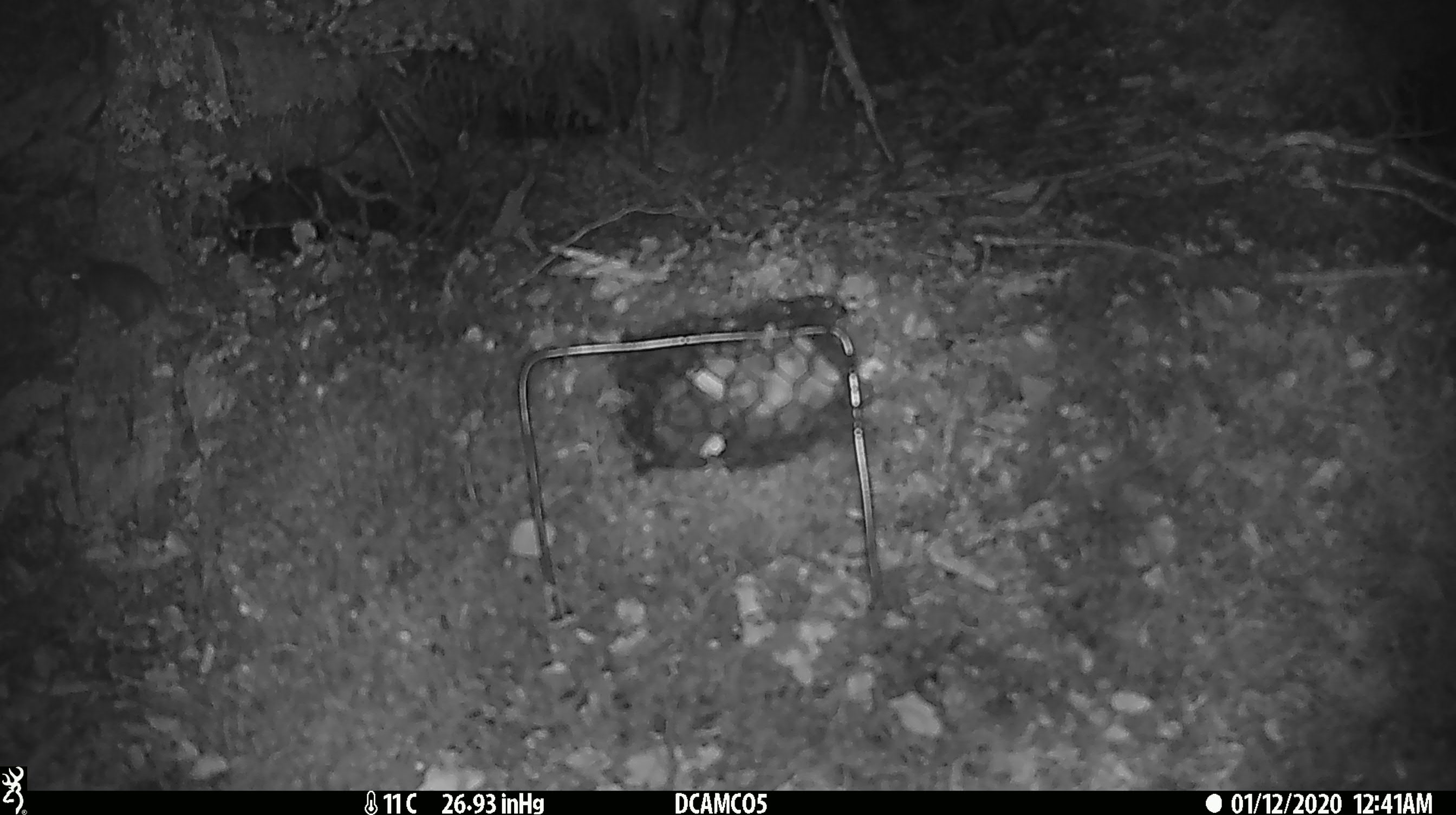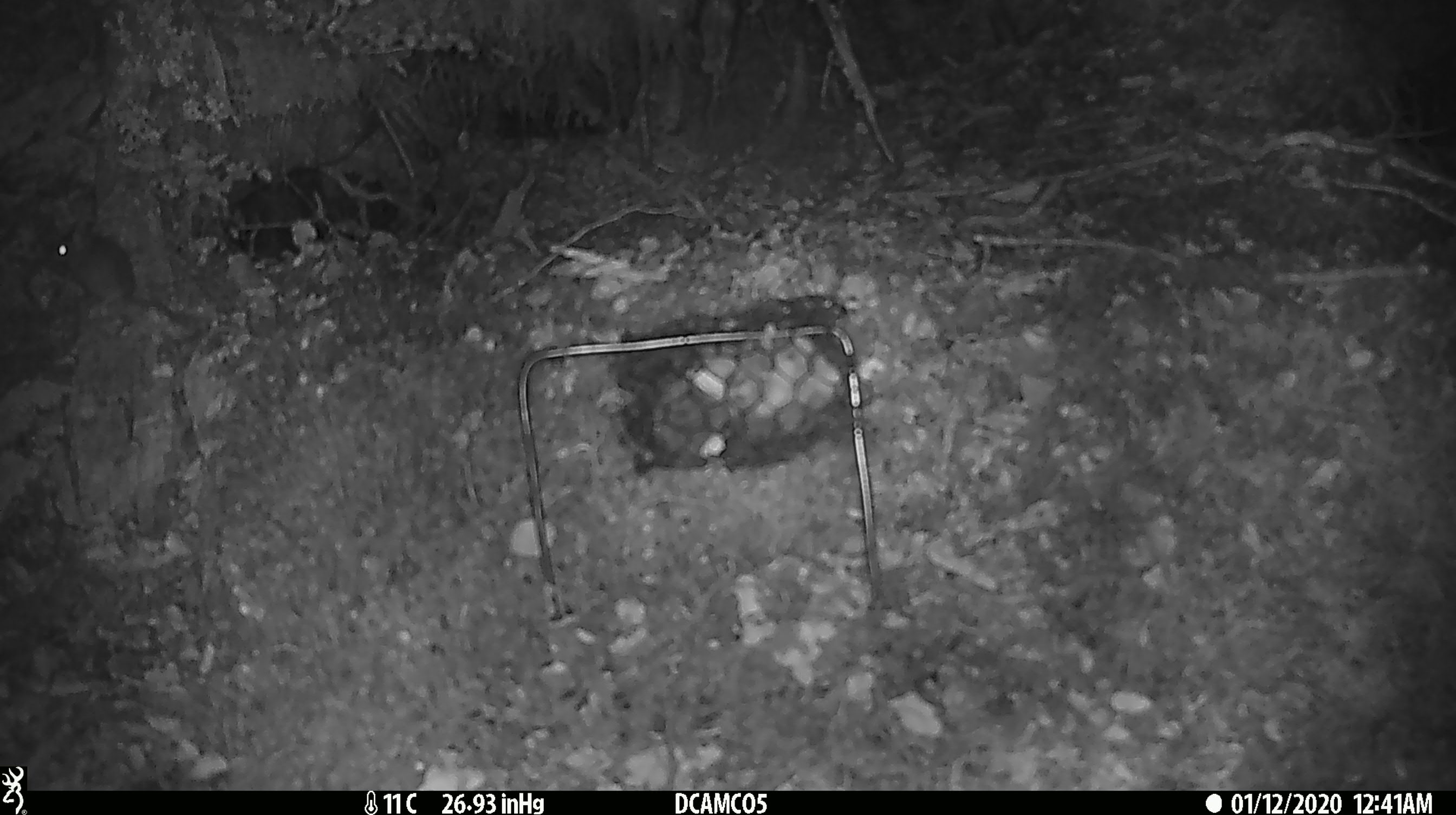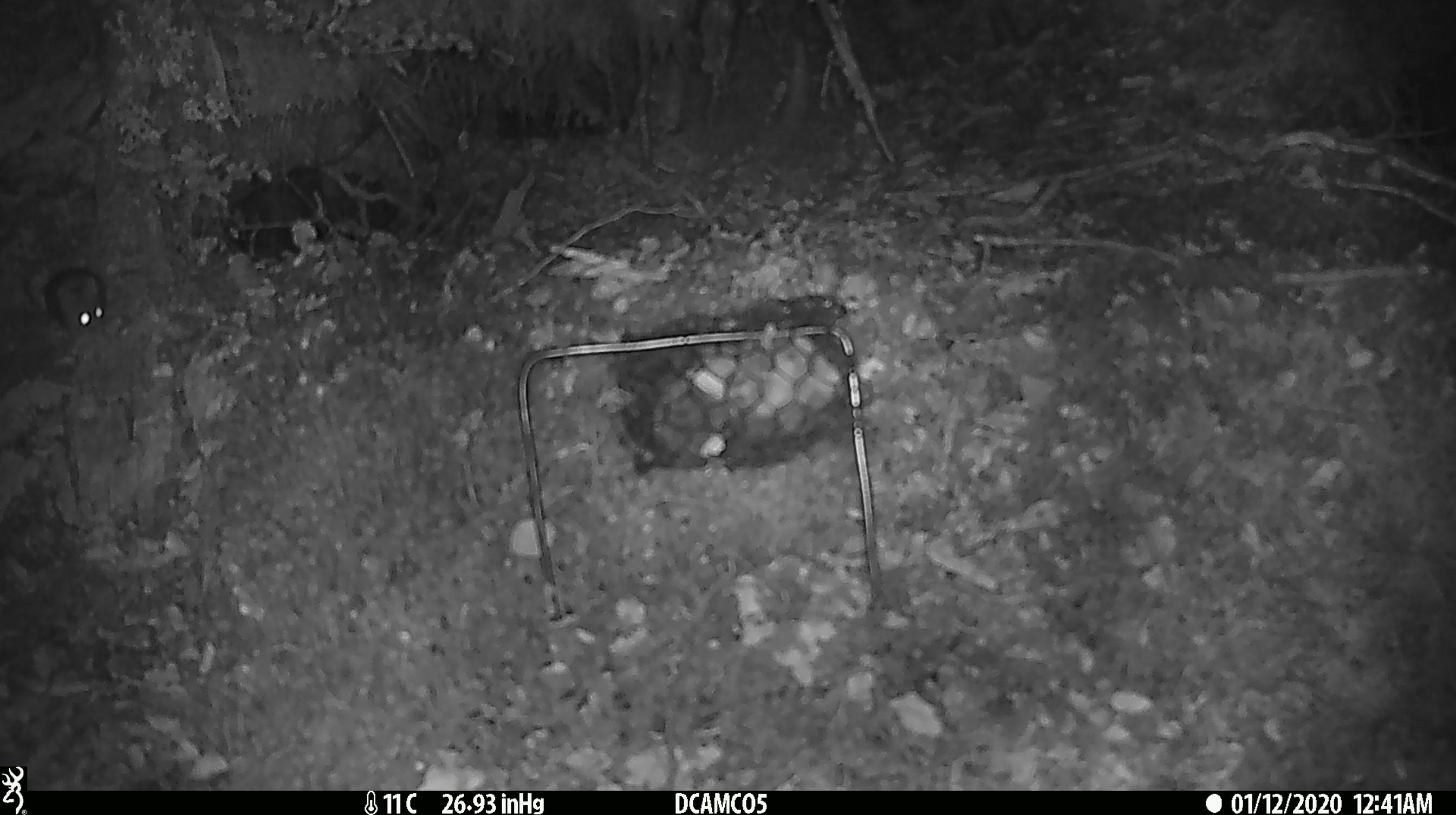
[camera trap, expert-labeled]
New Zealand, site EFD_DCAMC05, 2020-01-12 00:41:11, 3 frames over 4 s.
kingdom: Animalia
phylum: Chordata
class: Mammalia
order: Rodentia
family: Muridae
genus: Mus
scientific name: Mus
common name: mouse